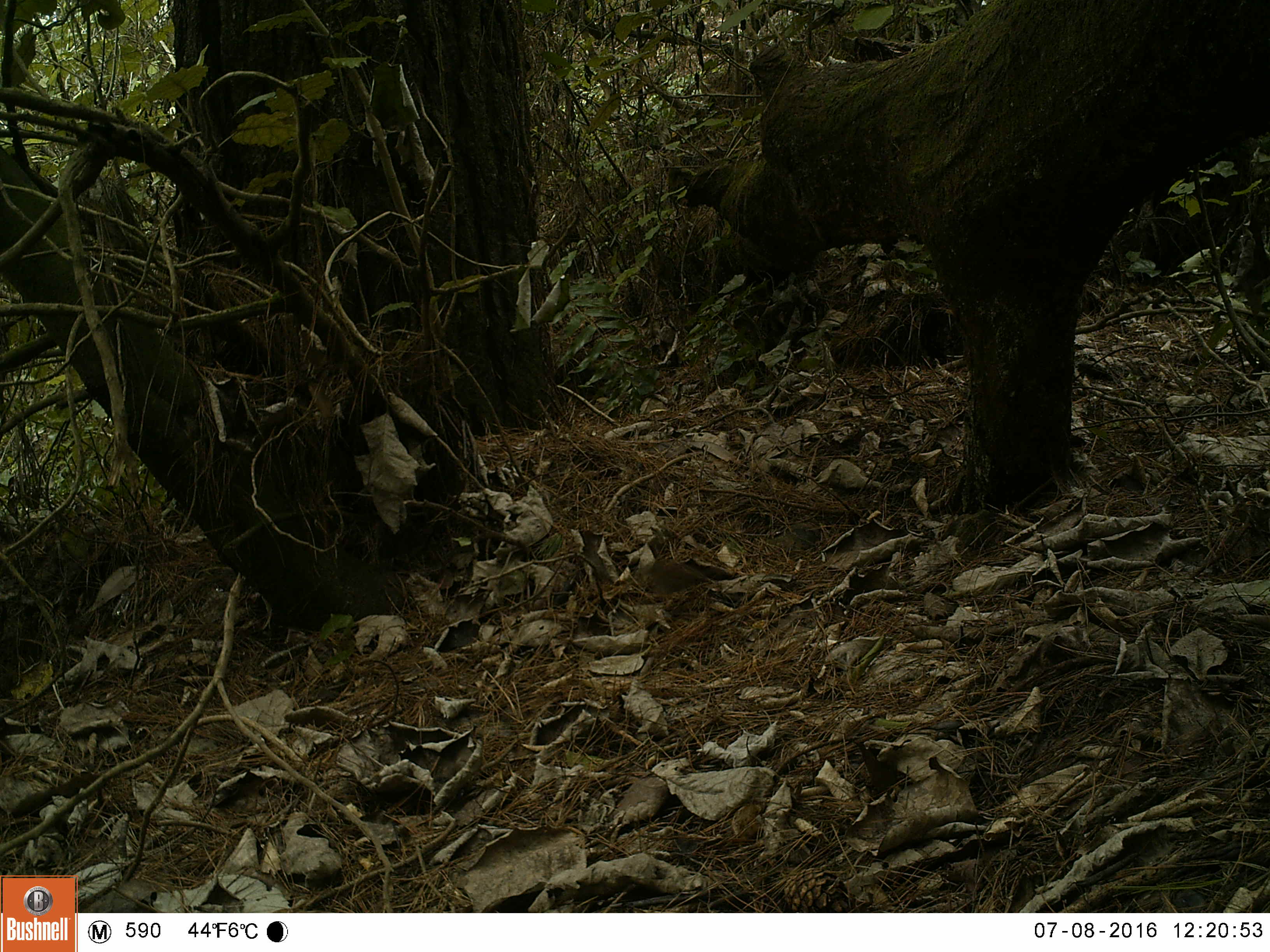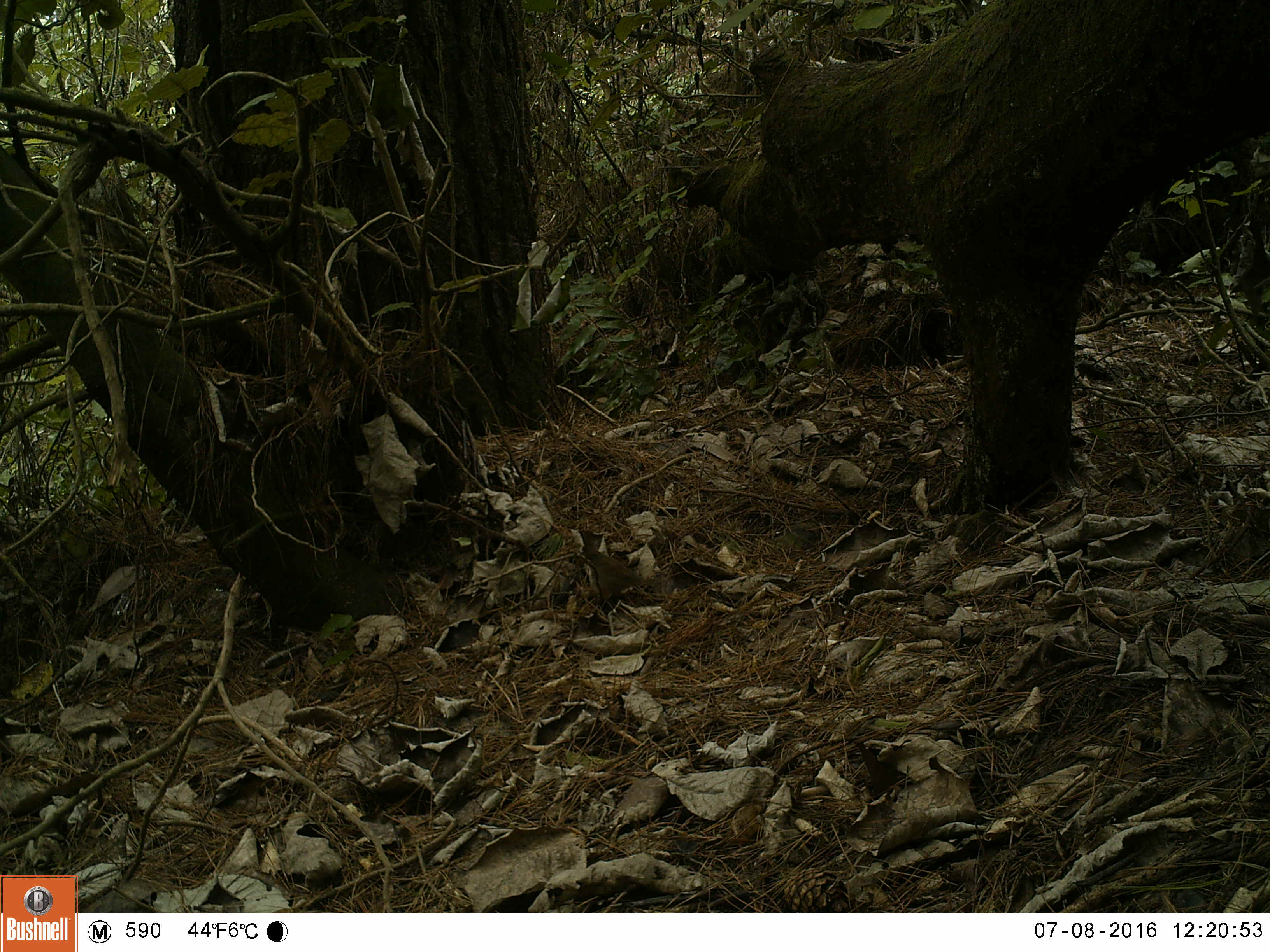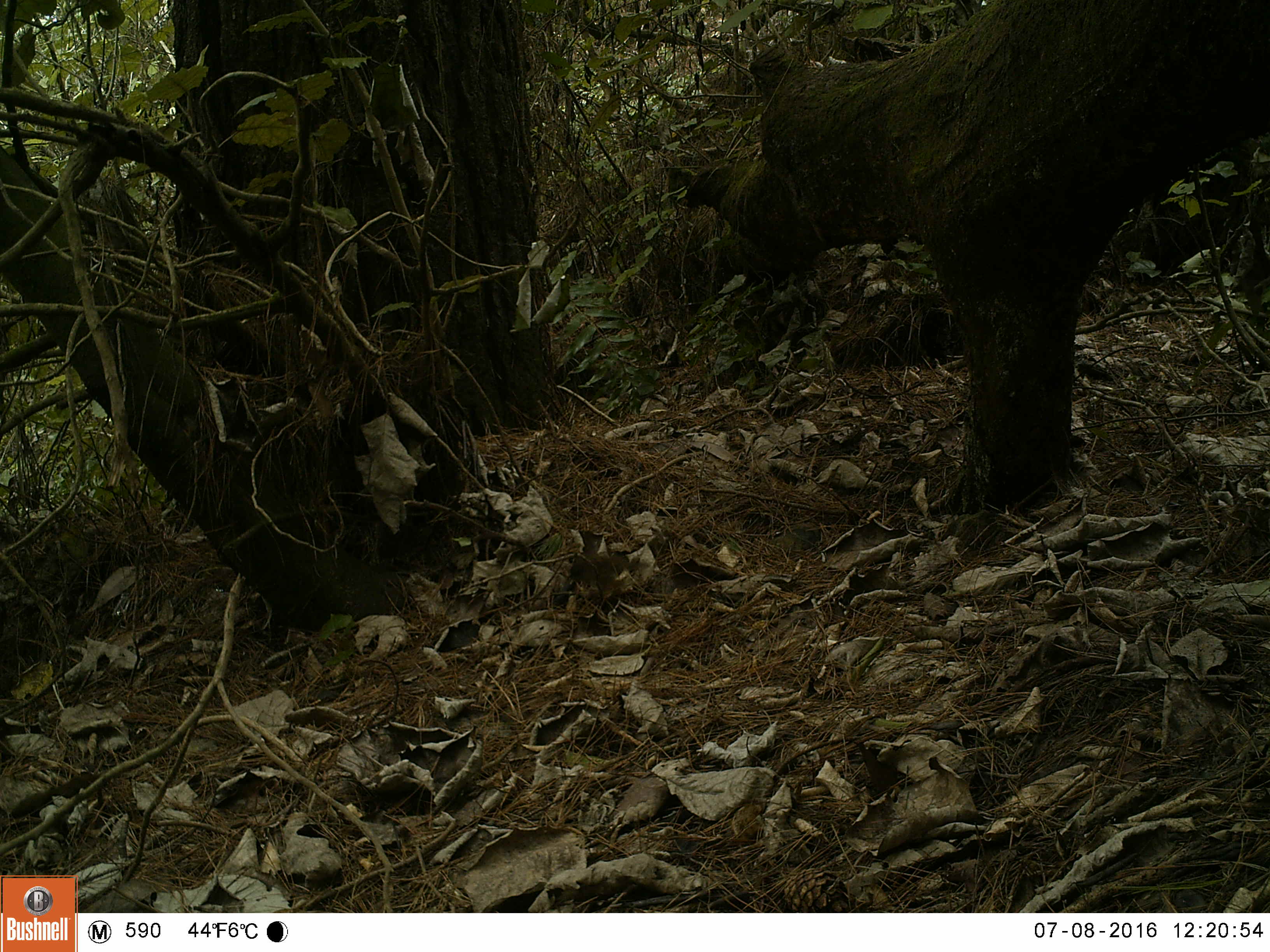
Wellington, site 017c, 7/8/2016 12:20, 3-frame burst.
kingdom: Animalia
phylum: Chordata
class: Aves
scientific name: Aves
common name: bird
Bird (Aves).